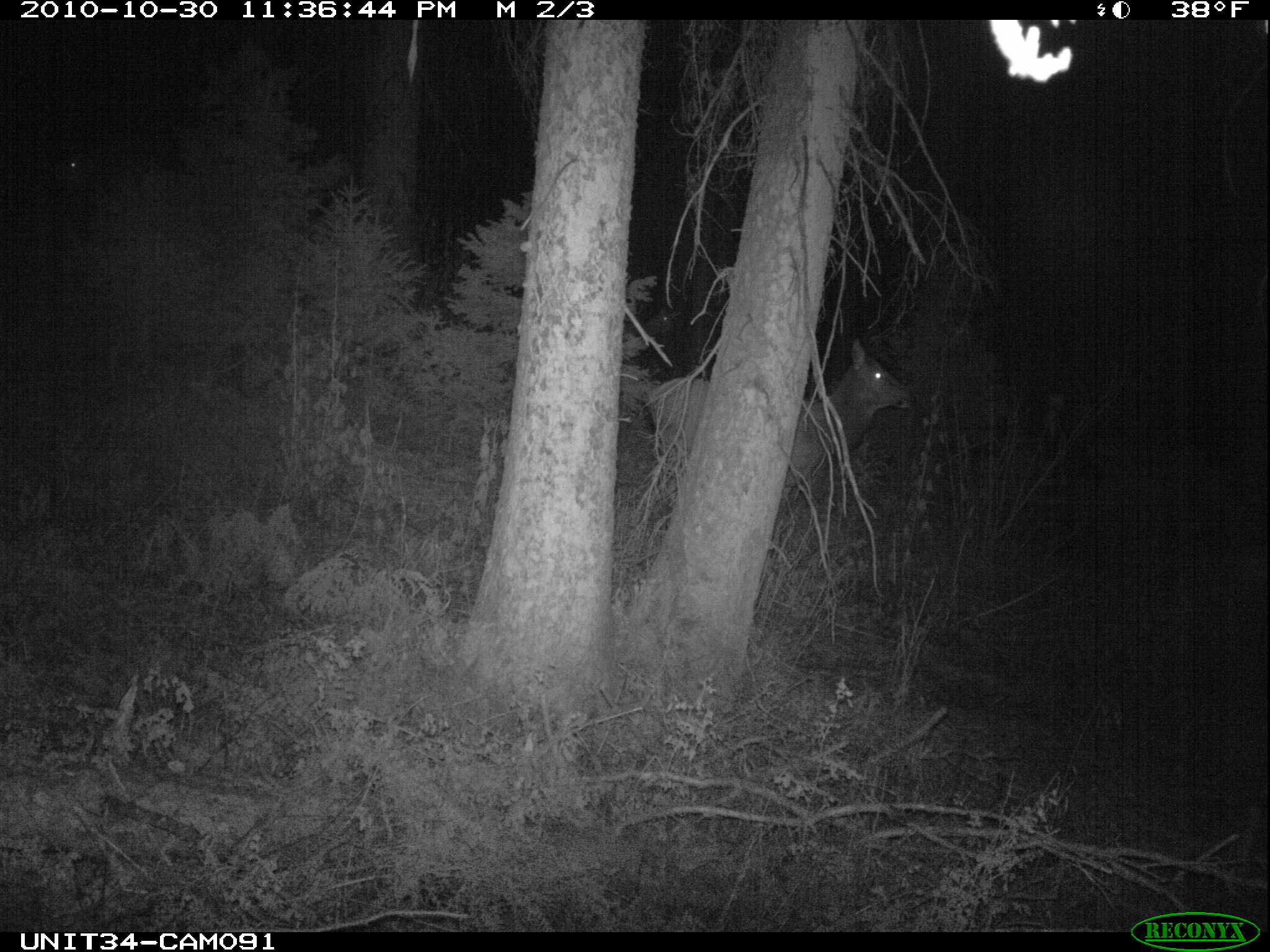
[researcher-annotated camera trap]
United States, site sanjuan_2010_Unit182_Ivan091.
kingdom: Animalia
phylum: Chordata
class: Mammalia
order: Artiodactyla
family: Cervidae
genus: Cervus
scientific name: Cervus elaphus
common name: red deer